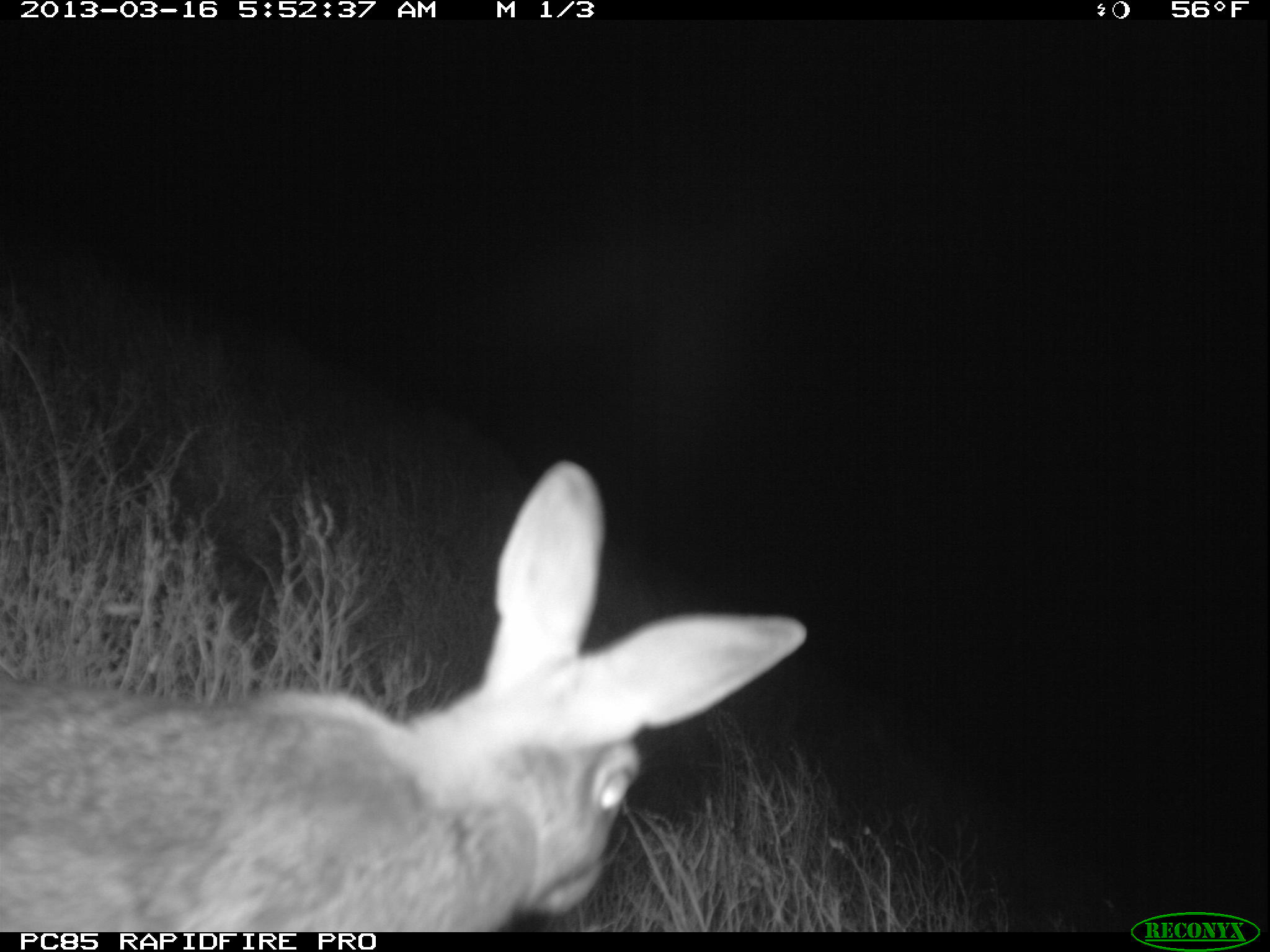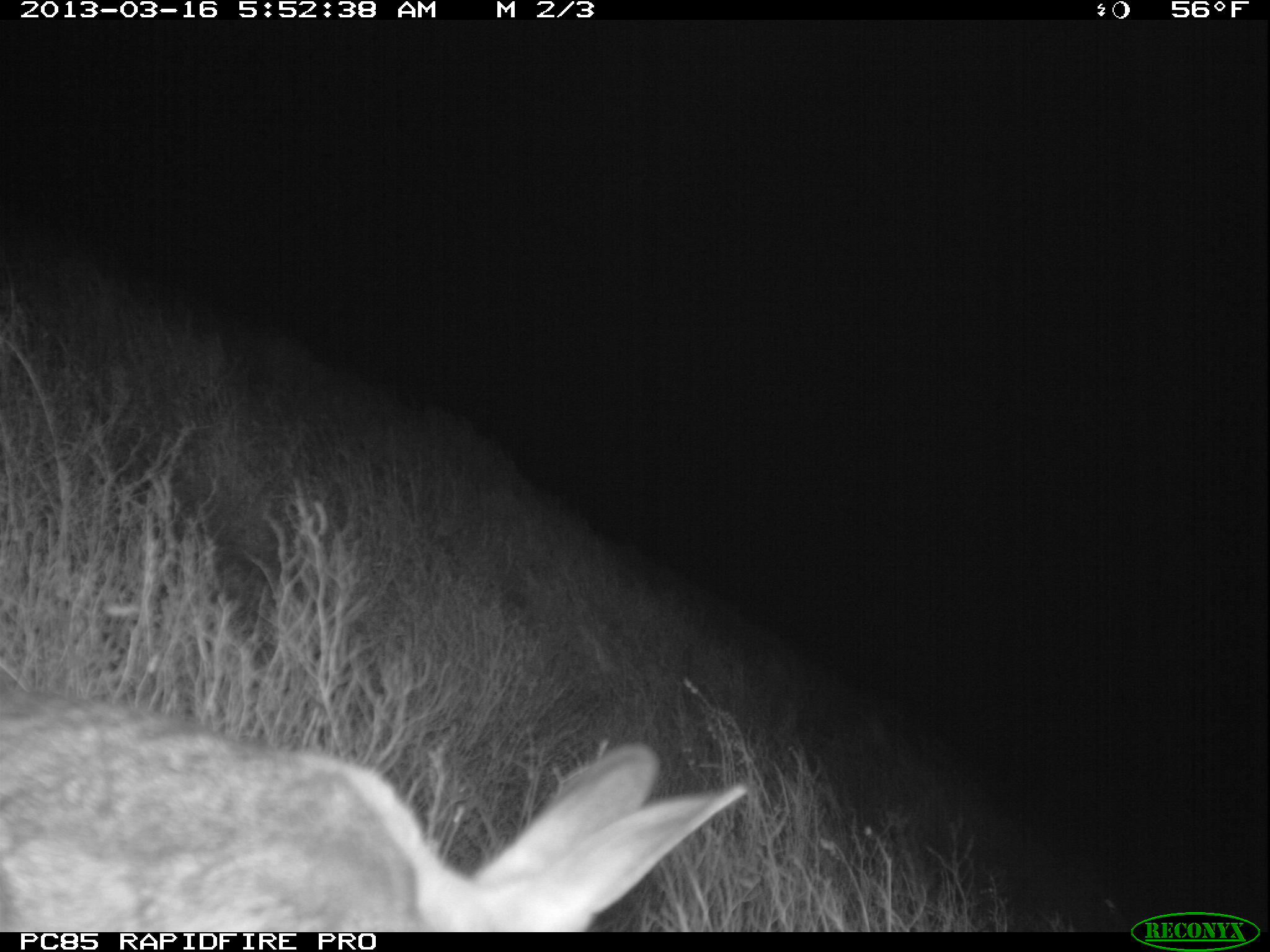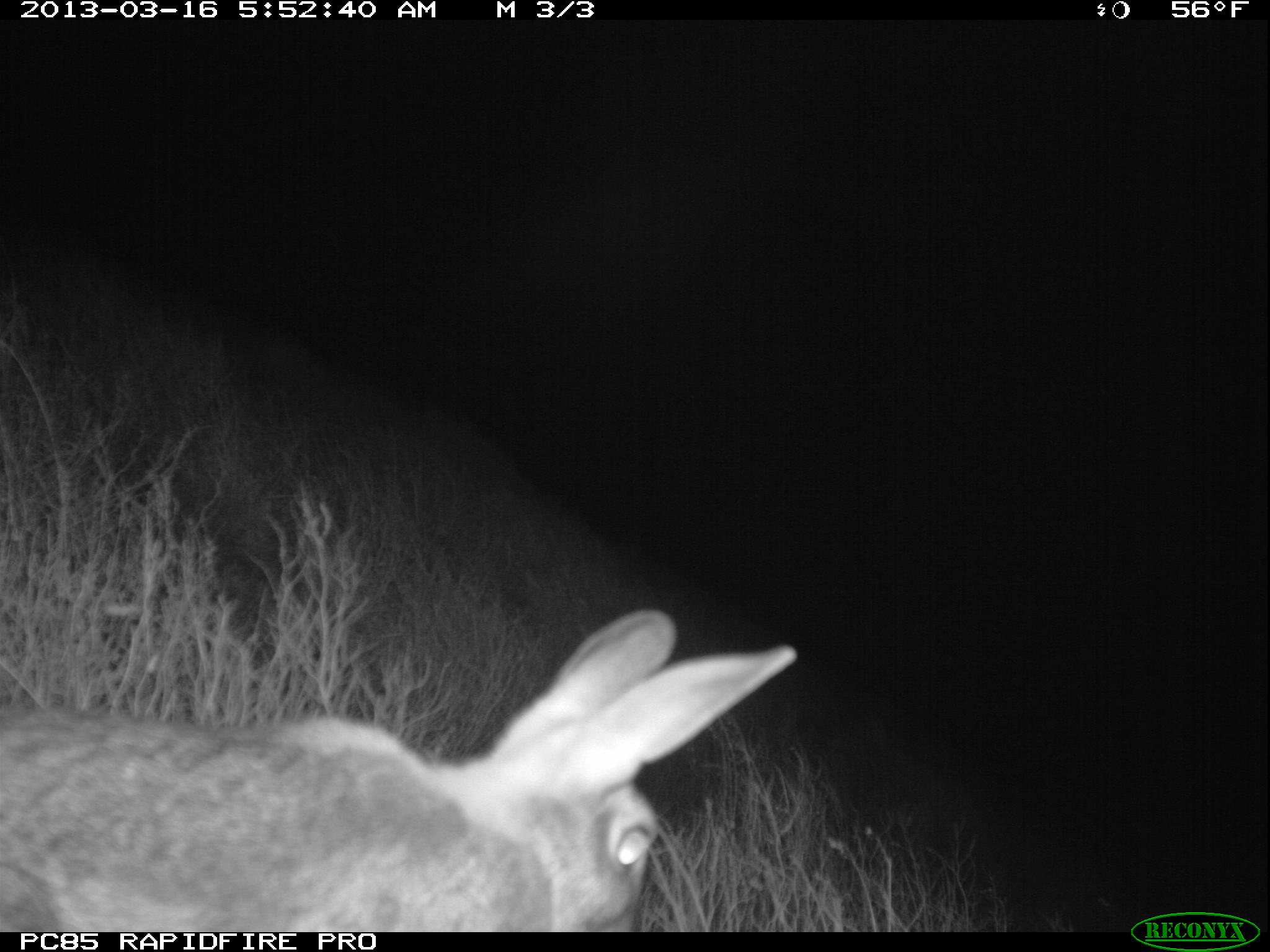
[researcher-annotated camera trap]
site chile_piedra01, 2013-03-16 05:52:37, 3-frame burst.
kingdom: Animalia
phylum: Chordata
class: Mammalia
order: Lagomorpha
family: Leporidae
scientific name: Leporidae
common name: rabbits and hares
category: rabbit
Rabbit (rabbits and hares) (Leporidae).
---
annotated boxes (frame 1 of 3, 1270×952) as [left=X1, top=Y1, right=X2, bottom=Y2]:
rabbit: [left=0, top=459, right=805, bottom=924]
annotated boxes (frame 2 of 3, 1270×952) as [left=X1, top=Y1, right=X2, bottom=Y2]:
rabbit: [left=0, top=677, right=745, bottom=932]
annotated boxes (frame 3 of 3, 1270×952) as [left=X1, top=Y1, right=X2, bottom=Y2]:
rabbit: [left=0, top=606, right=793, bottom=930]